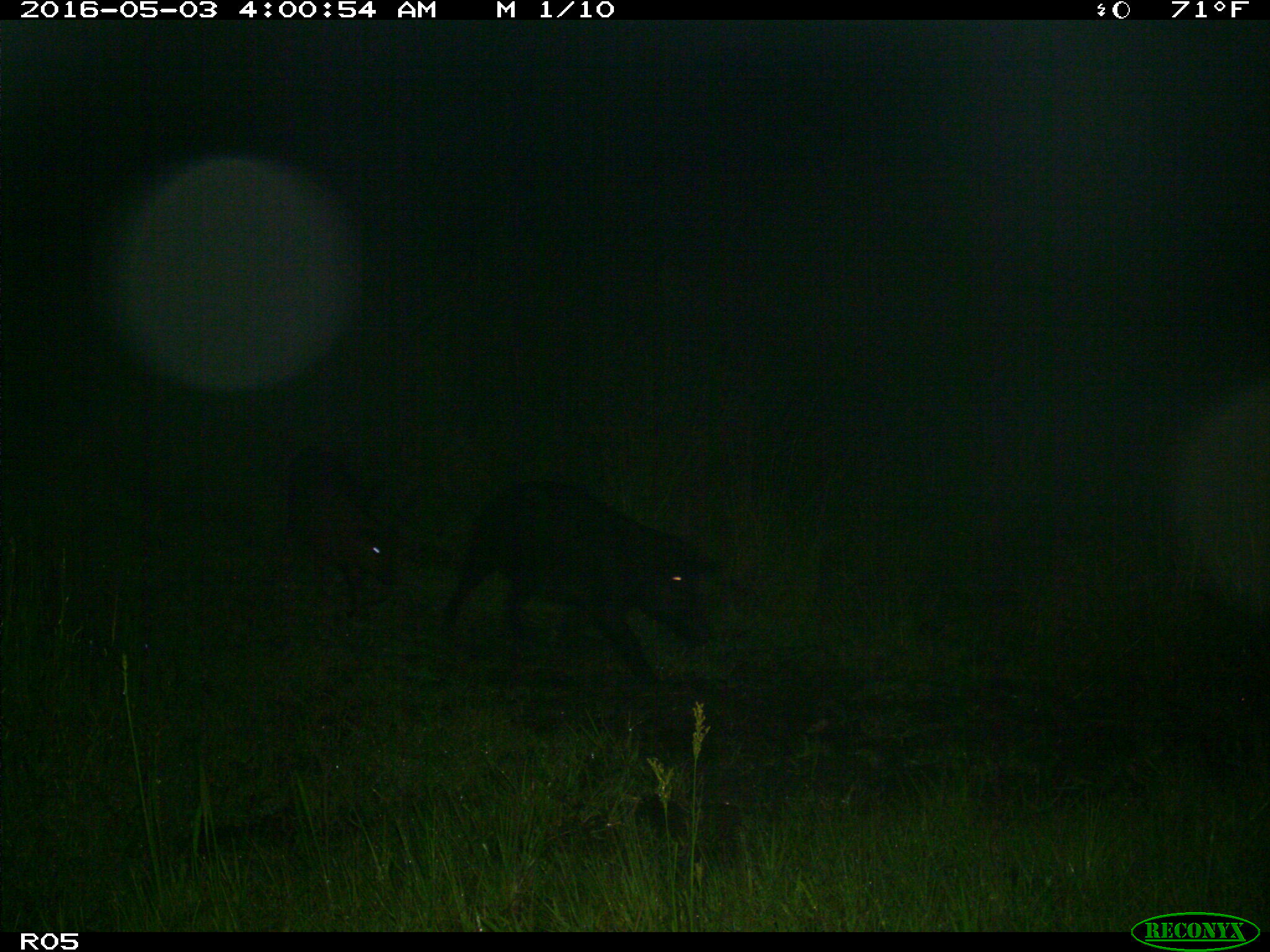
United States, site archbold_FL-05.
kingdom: Animalia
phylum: Chordata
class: Mammalia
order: Artiodactyla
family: Suidae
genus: Sus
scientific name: Sus scrofa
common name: wild boar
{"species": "Sus scrofa (wild boar)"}